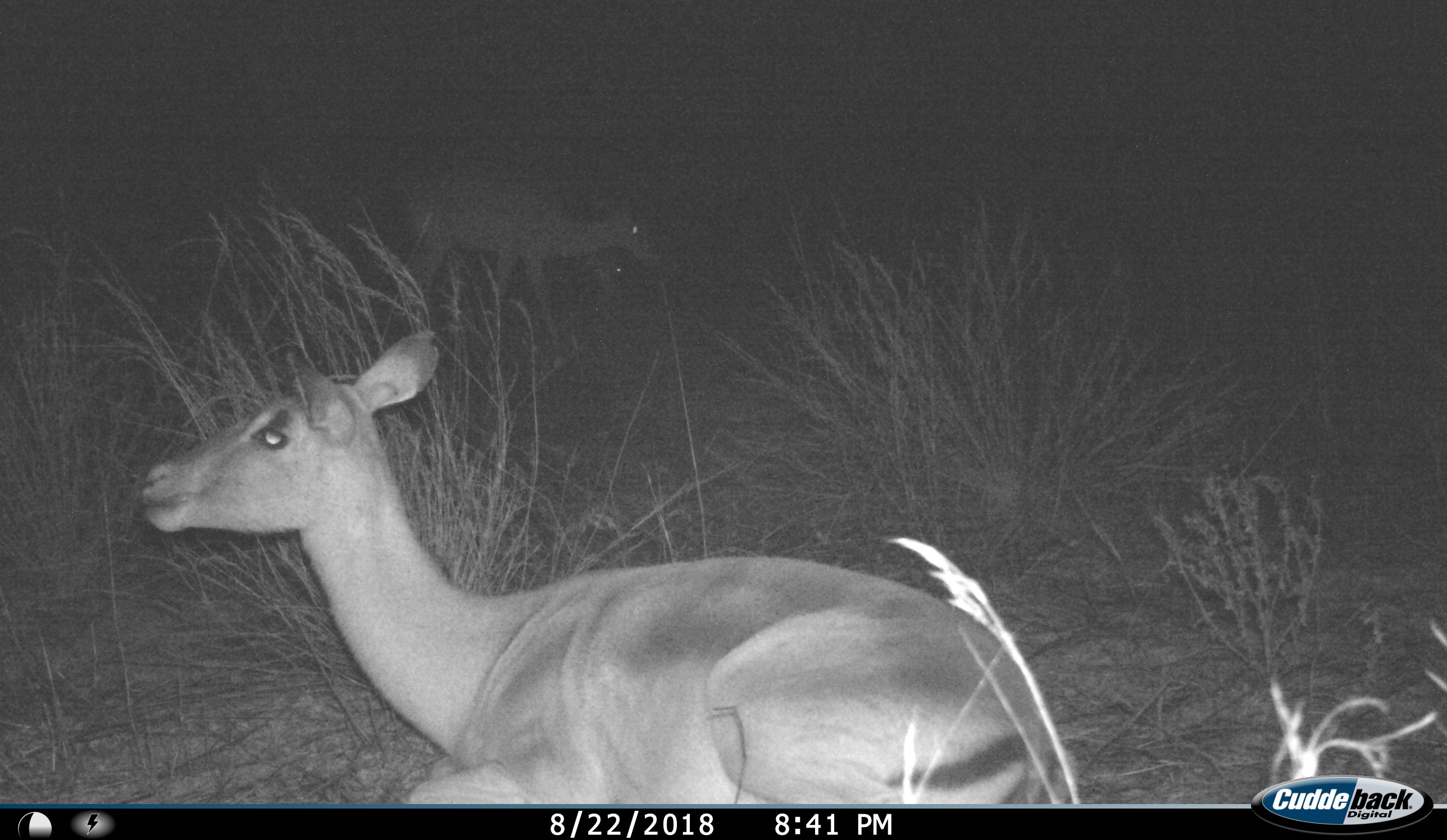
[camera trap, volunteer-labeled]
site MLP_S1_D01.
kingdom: Animalia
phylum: Chordata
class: Mammalia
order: Artiodactyla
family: Bovidae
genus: Aepyceros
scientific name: Aepyceros melampus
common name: impala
Impala (Aepyceros melampus), count 3. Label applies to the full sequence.